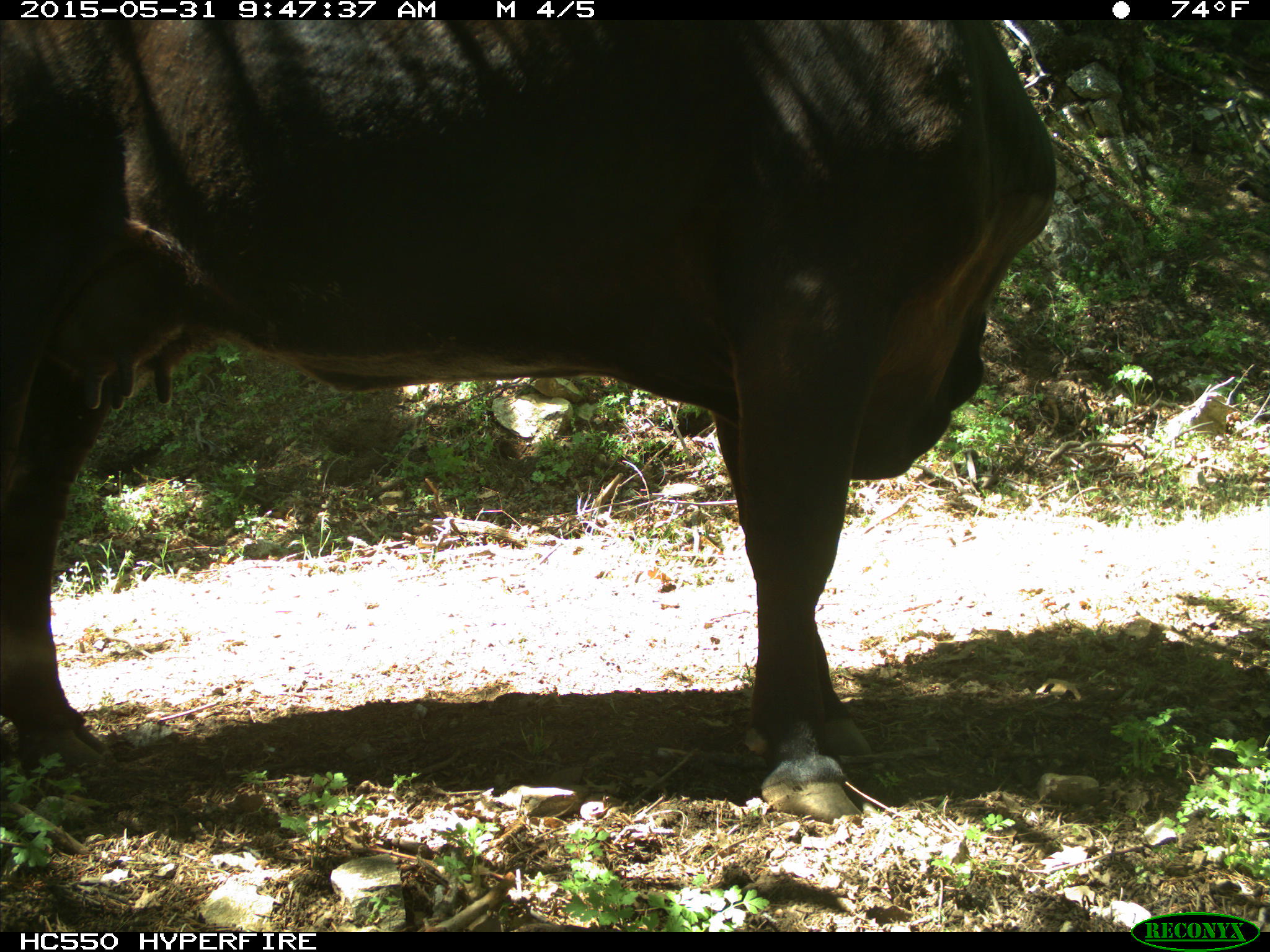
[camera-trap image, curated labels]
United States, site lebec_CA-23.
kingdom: Animalia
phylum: Chordata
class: Mammalia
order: Artiodactyla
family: Bovidae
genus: Bos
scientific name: Bos taurus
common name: domestic cow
Bos taurus (domestic cow).